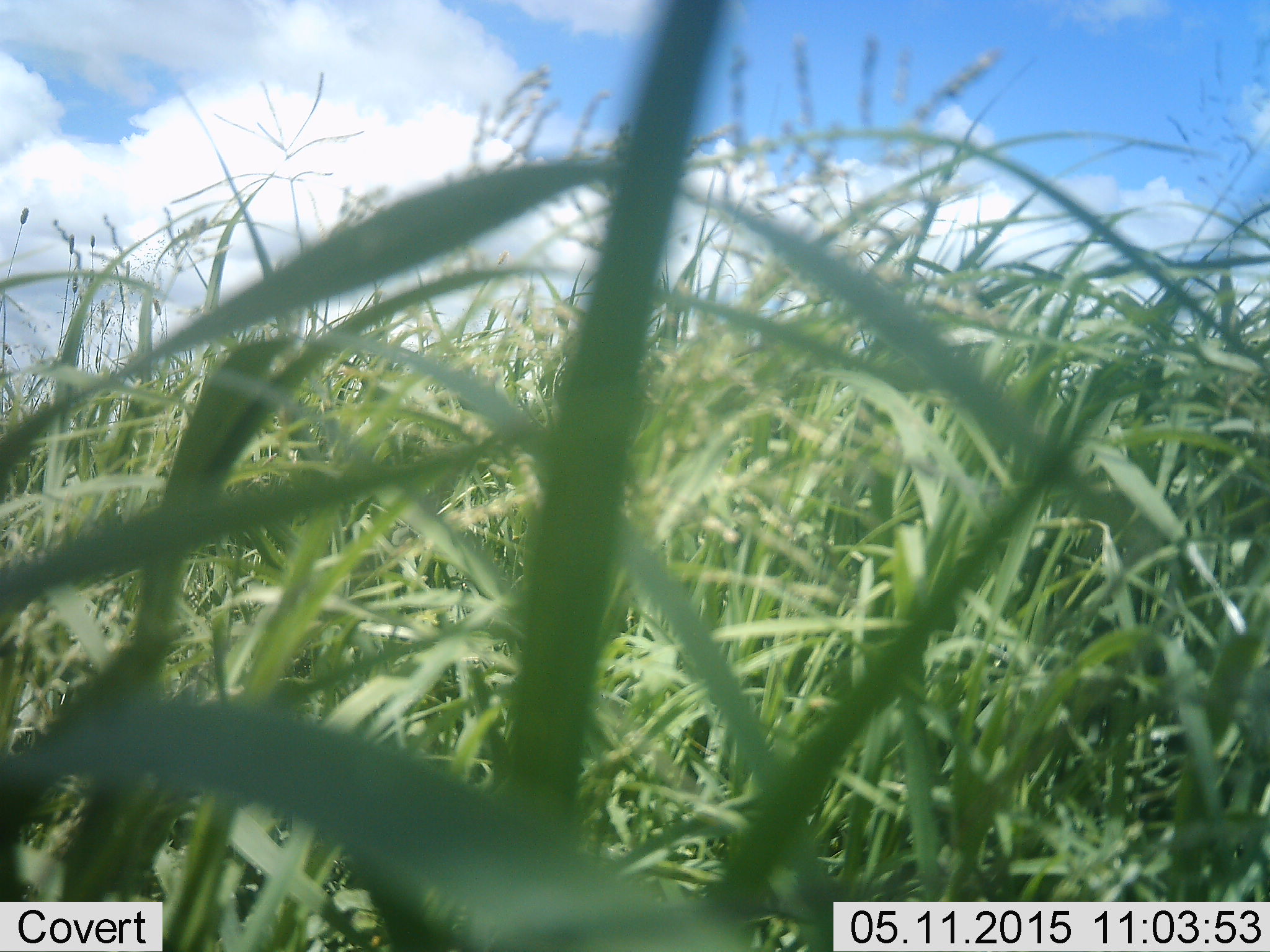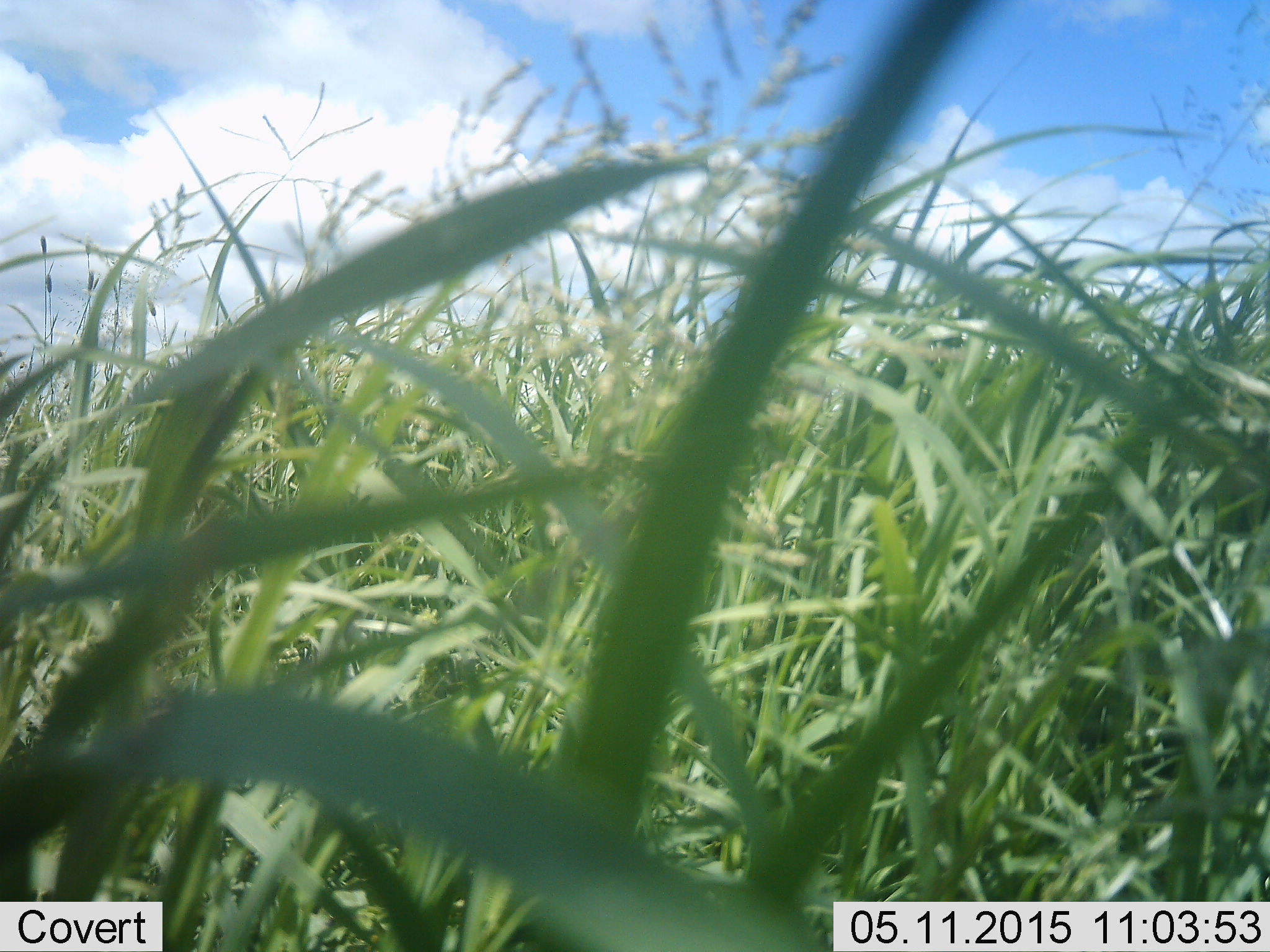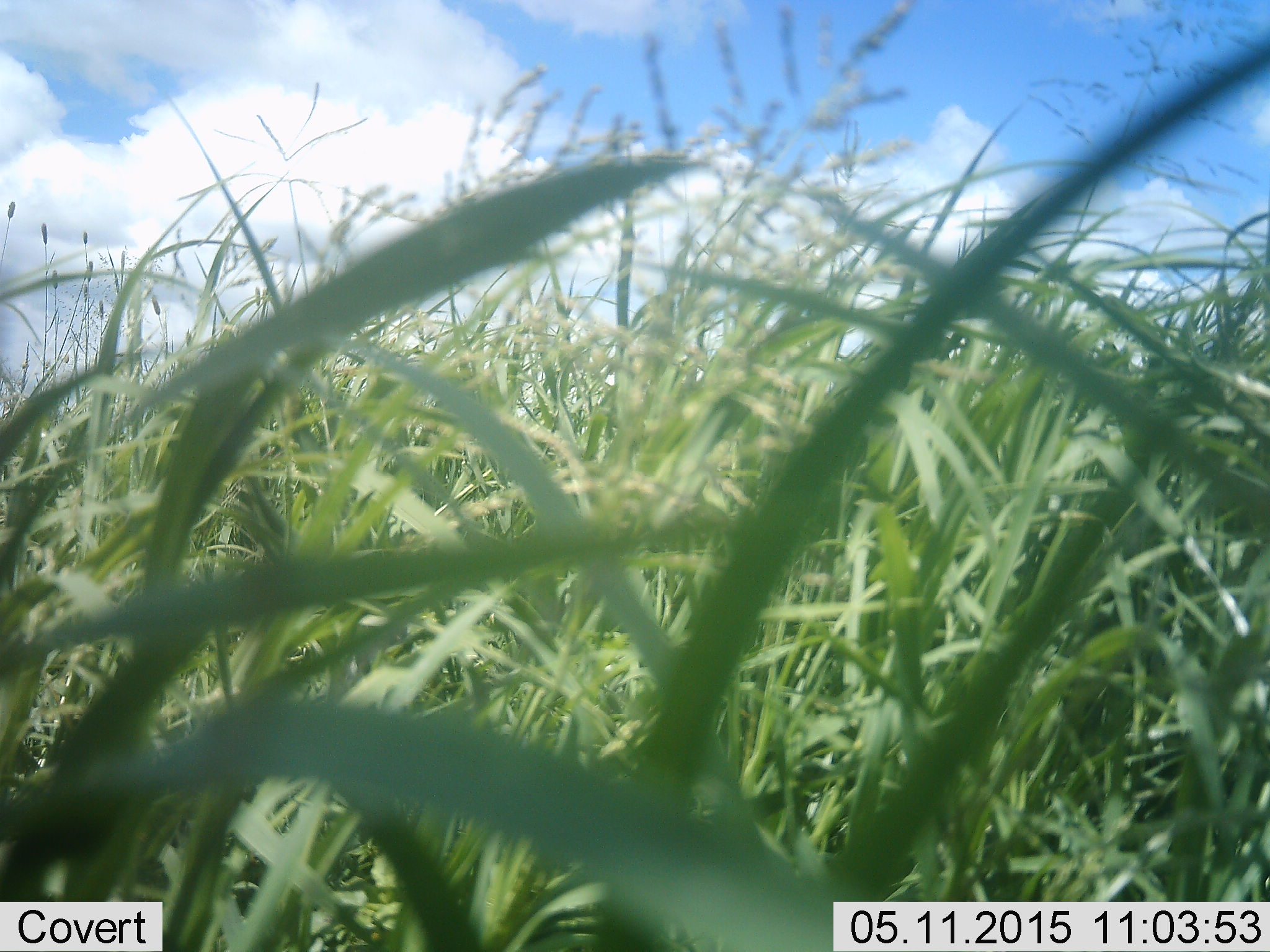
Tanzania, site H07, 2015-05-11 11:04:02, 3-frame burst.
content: no animal present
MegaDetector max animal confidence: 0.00